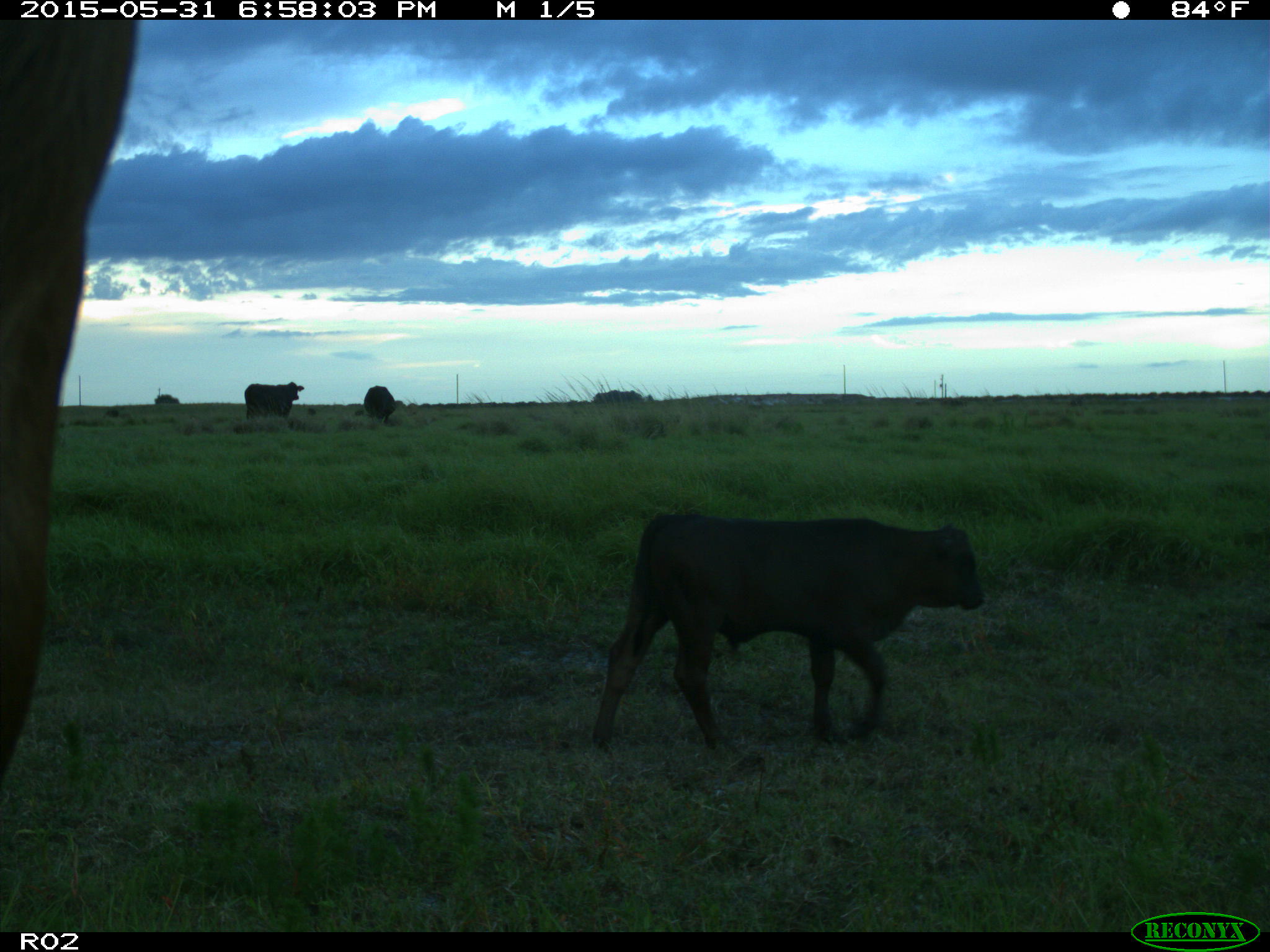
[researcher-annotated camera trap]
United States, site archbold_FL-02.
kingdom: Animalia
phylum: Chordata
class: Mammalia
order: Artiodactyla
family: Bovidae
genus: Bos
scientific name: Bos taurus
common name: domestic cow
Bos taurus (domestic cow).